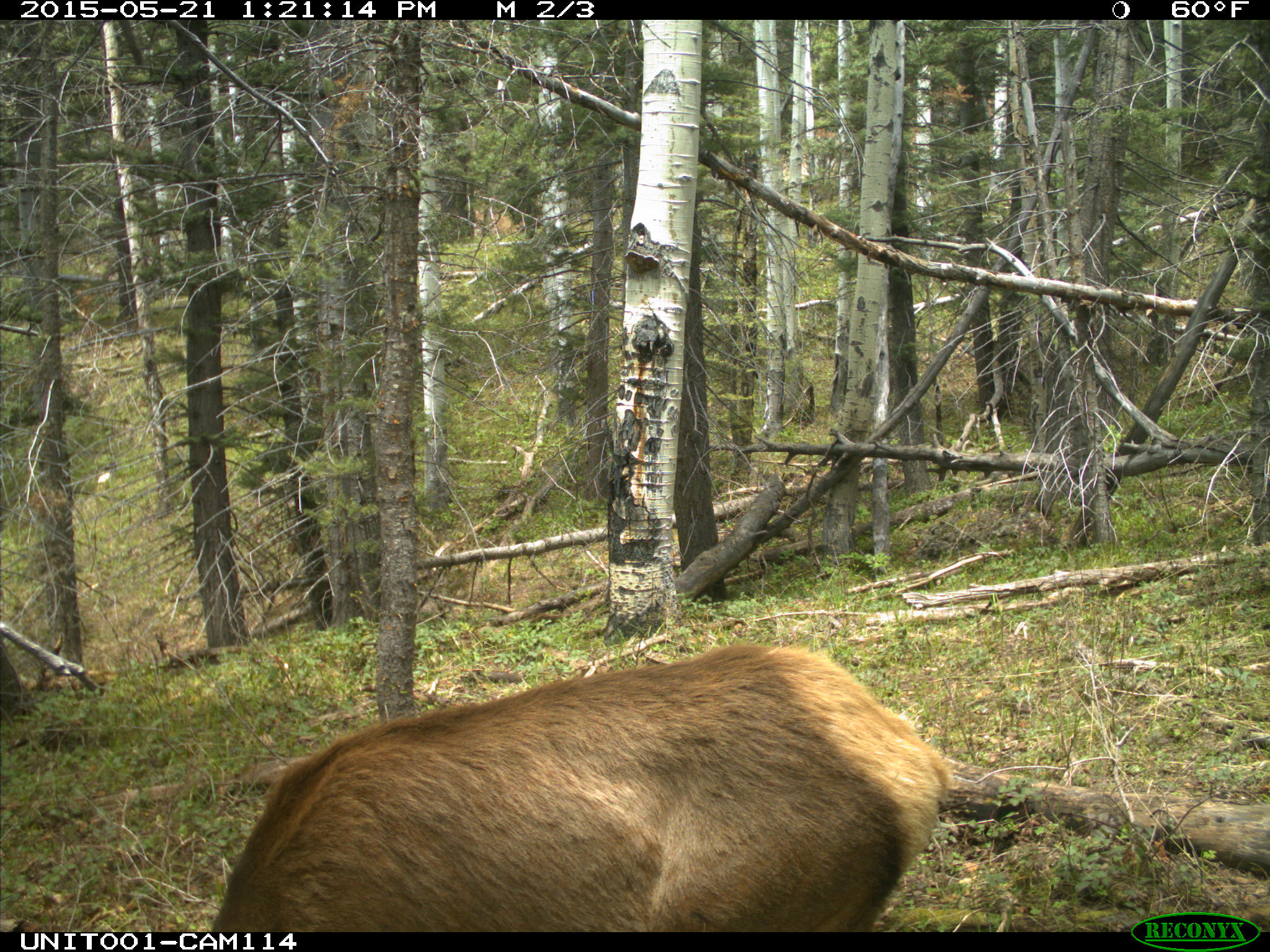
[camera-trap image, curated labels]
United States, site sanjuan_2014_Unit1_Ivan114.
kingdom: Animalia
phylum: Chordata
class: Mammalia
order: Artiodactyla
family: Cervidae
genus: Cervus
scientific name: Cervus elaphus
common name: red deer